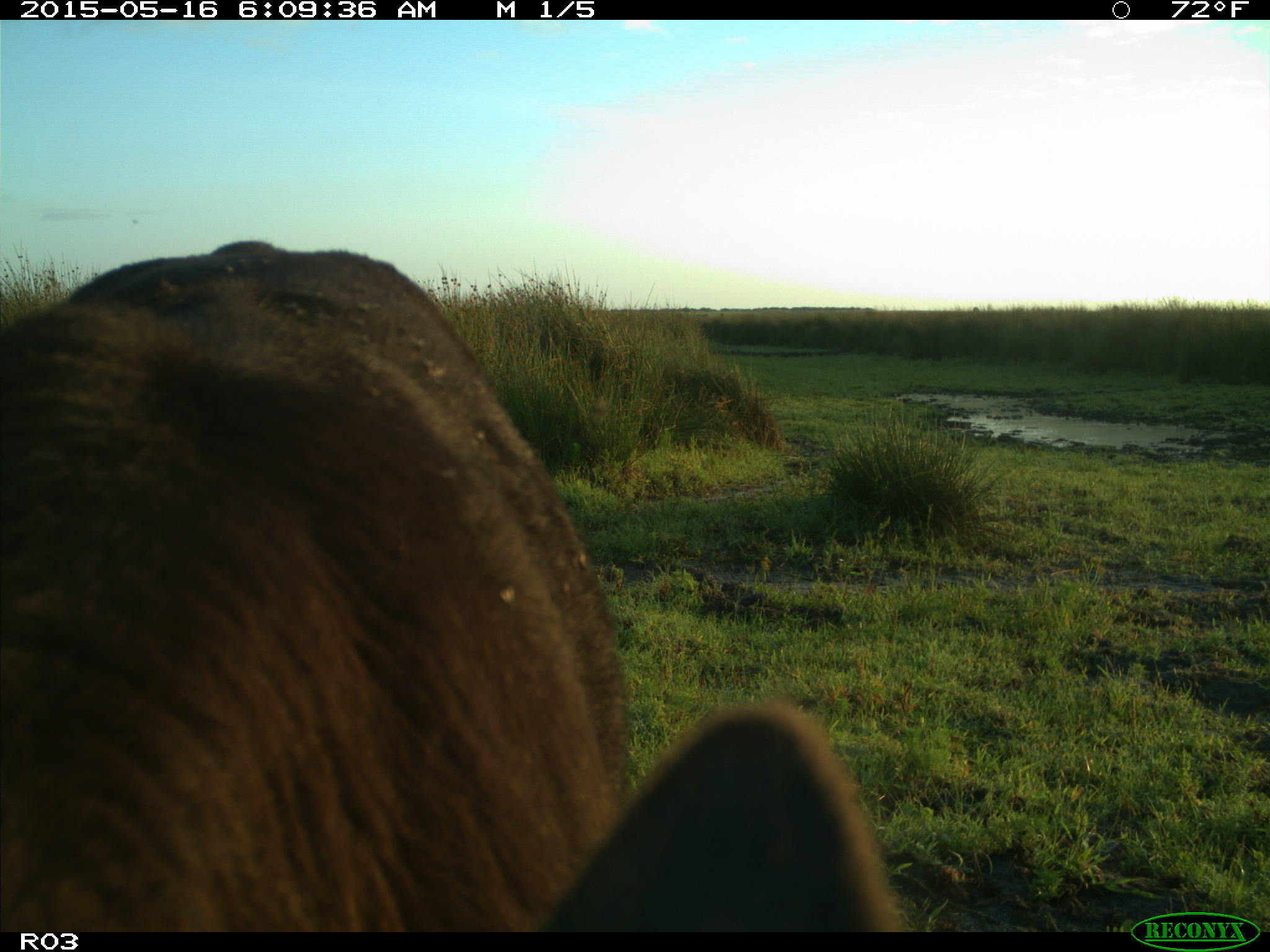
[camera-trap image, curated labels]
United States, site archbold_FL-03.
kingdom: Animalia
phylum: Chordata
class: Mammalia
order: Artiodactyla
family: Bovidae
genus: Bos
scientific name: Bos taurus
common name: domestic cow